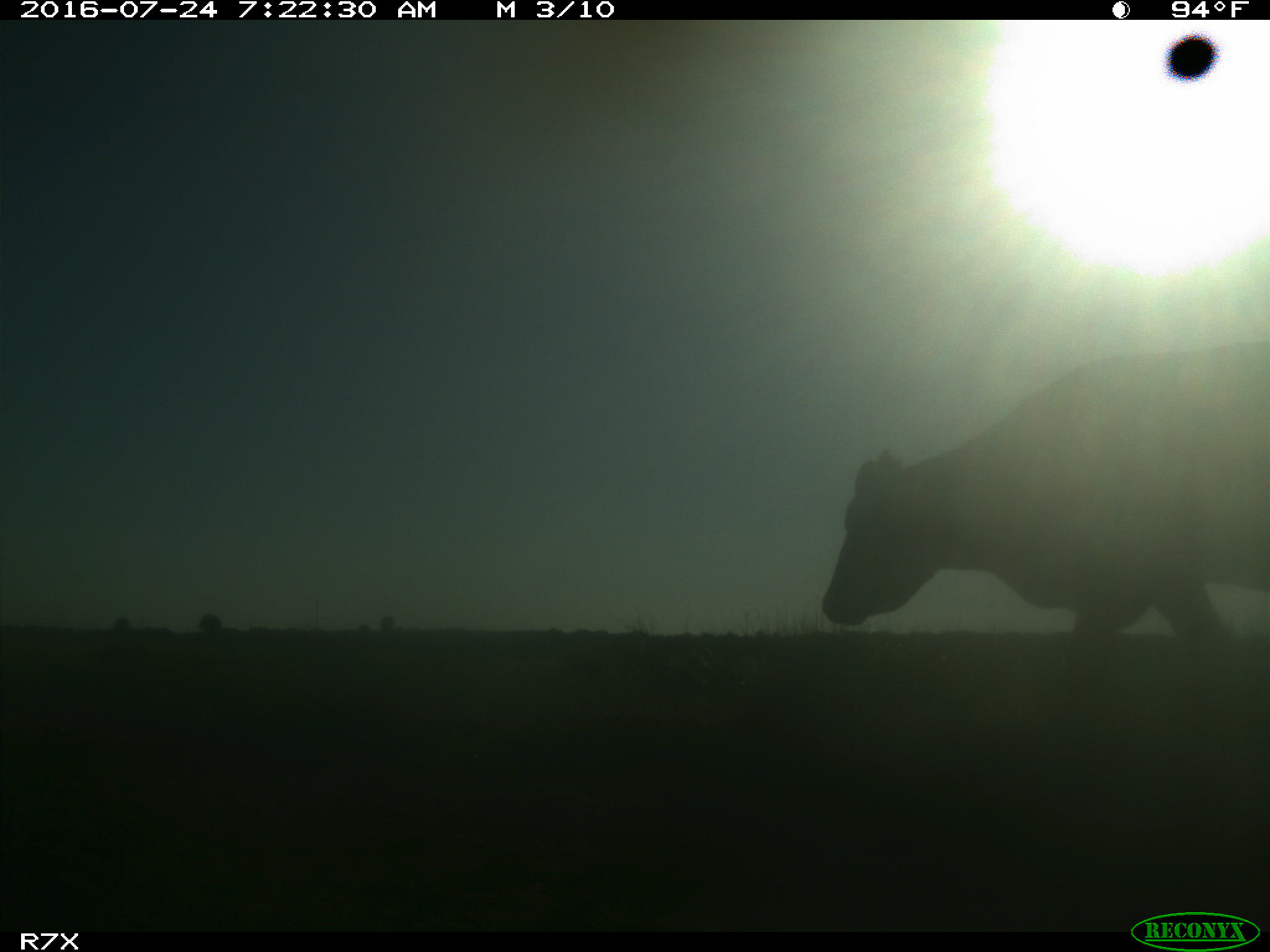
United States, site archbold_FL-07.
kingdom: Animalia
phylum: Chordata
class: Mammalia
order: Artiodactyla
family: Bovidae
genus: Bos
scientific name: Bos taurus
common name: domestic cow